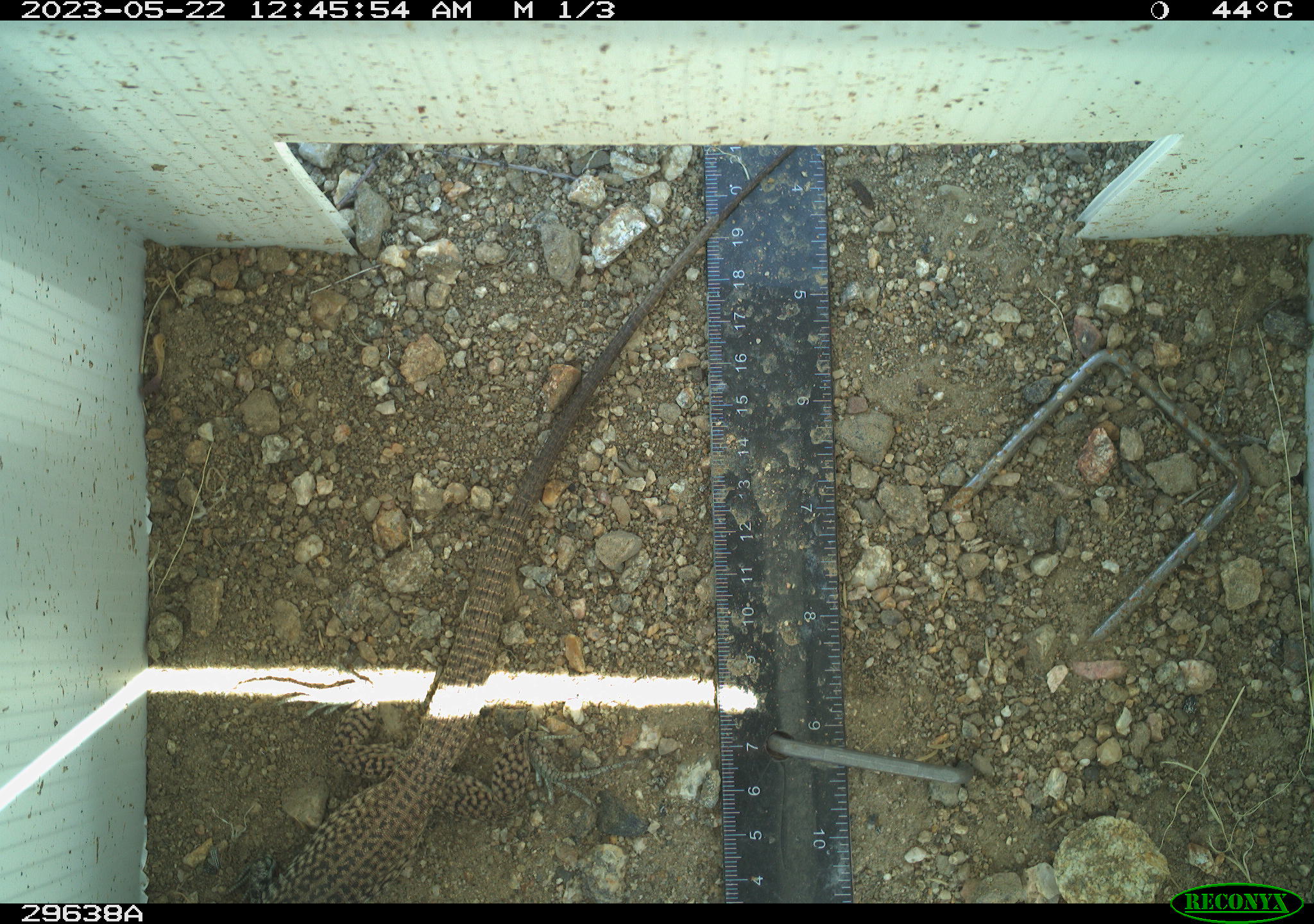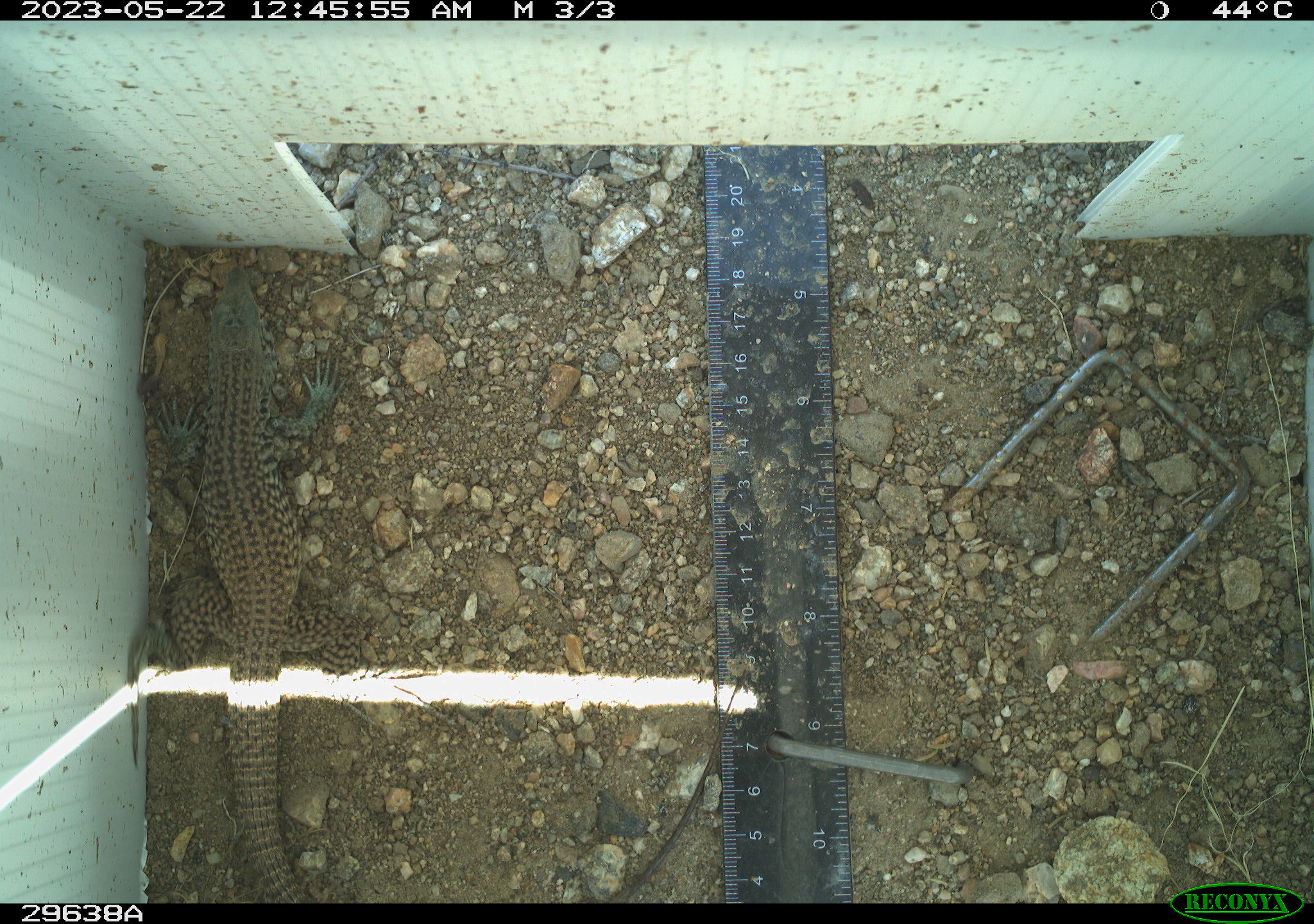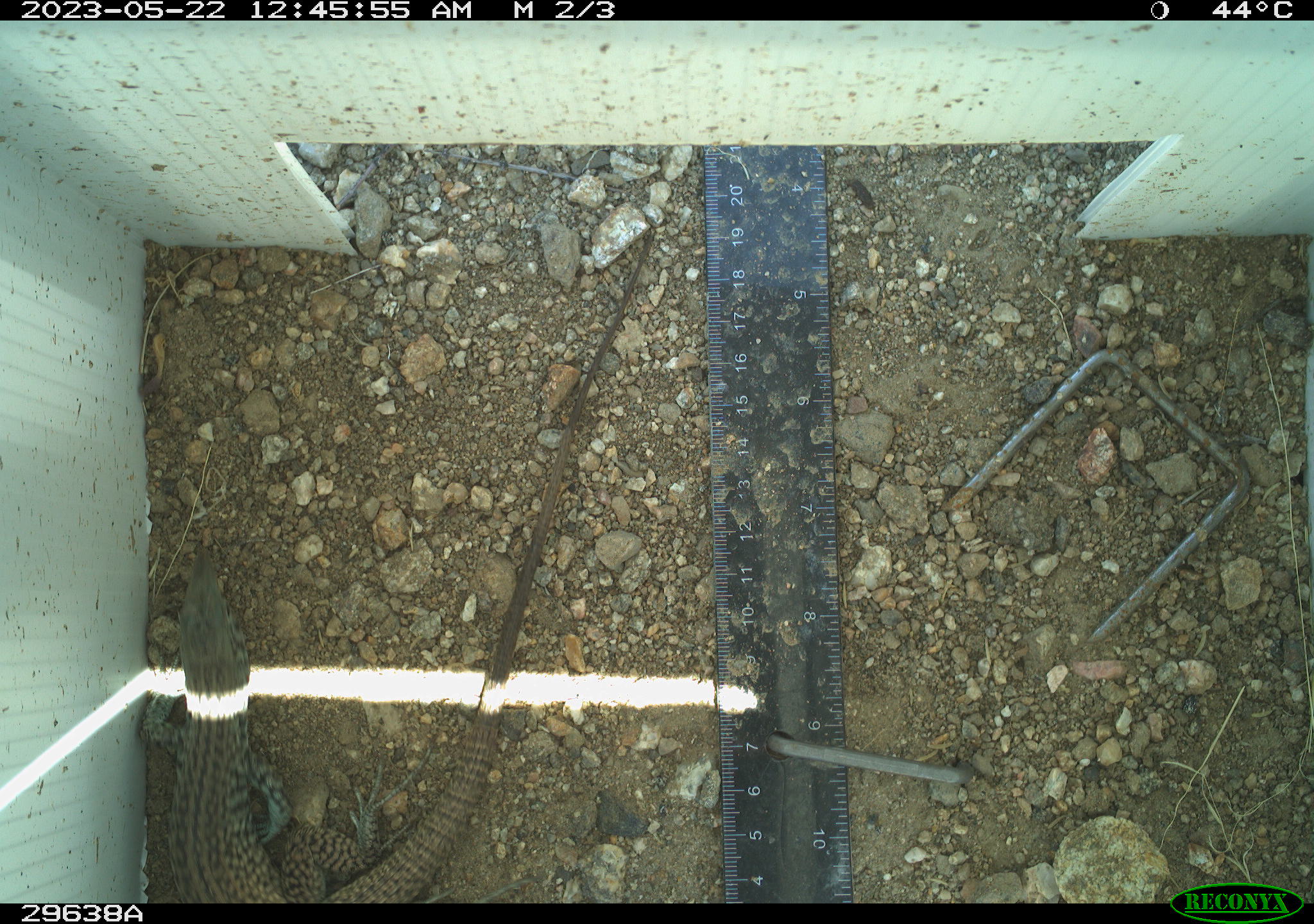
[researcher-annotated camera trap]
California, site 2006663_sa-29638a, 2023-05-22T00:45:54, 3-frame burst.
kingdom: Animalia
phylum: Chordata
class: Reptilia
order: Squamata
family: Teiidae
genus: Aspidoscelis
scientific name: Aspidoscelis tigris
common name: western whiptail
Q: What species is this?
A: Western whiptail (Aspidoscelis tigris).